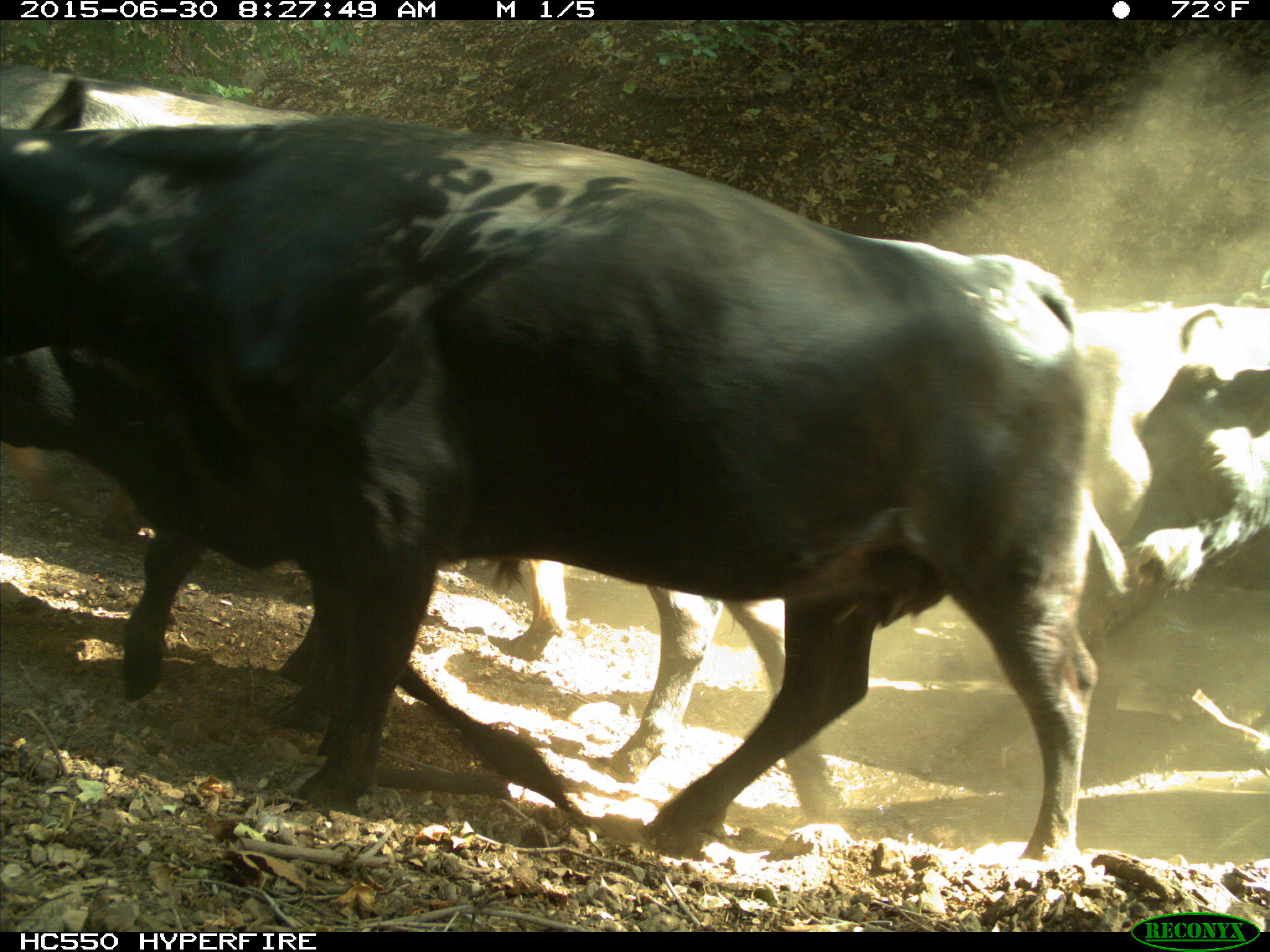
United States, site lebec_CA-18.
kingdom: Animalia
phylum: Chordata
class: Mammalia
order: Artiodactyla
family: Bovidae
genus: Bos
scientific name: Bos taurus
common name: domestic cow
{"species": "Bos taurus (domestic cow)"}